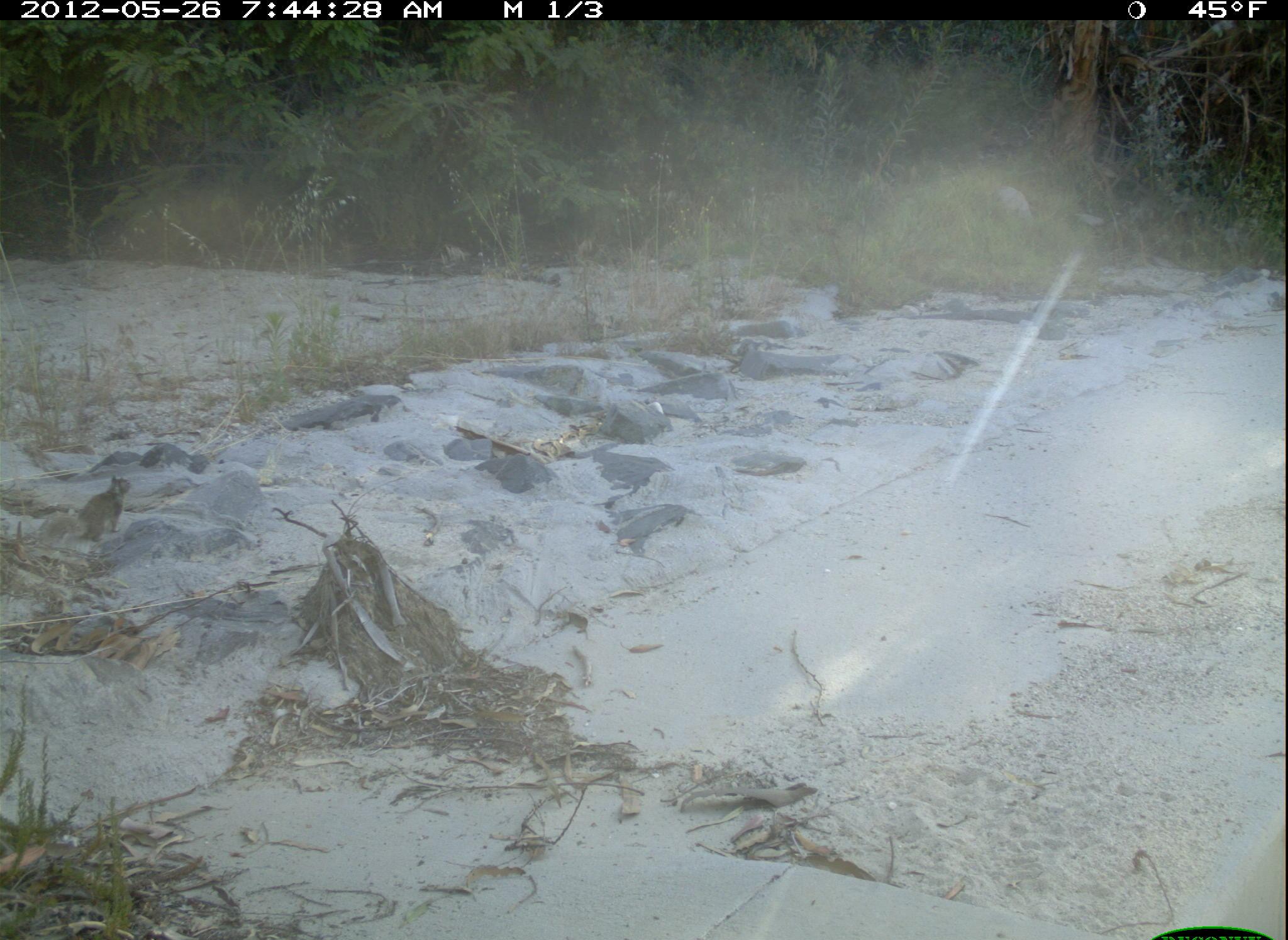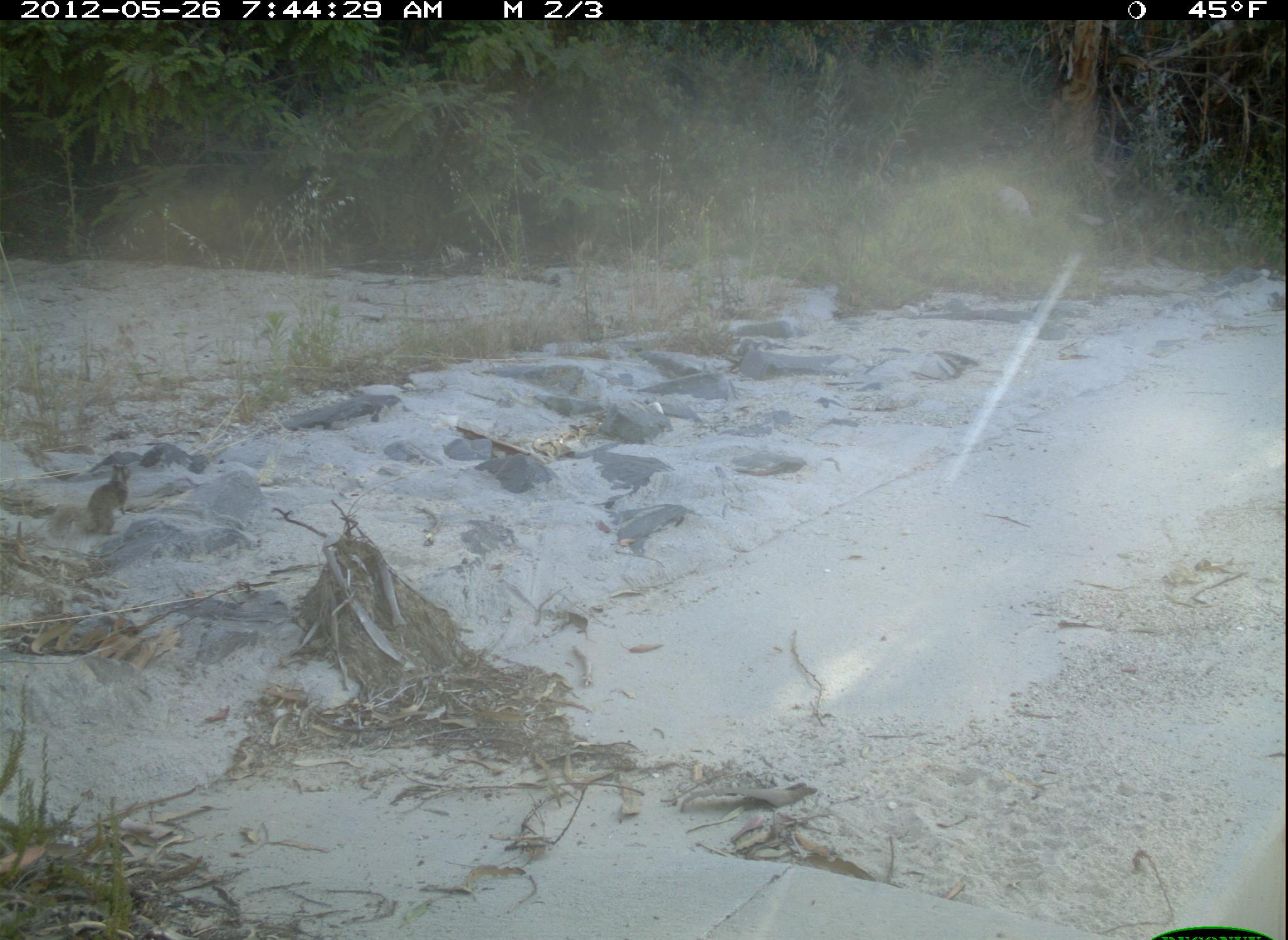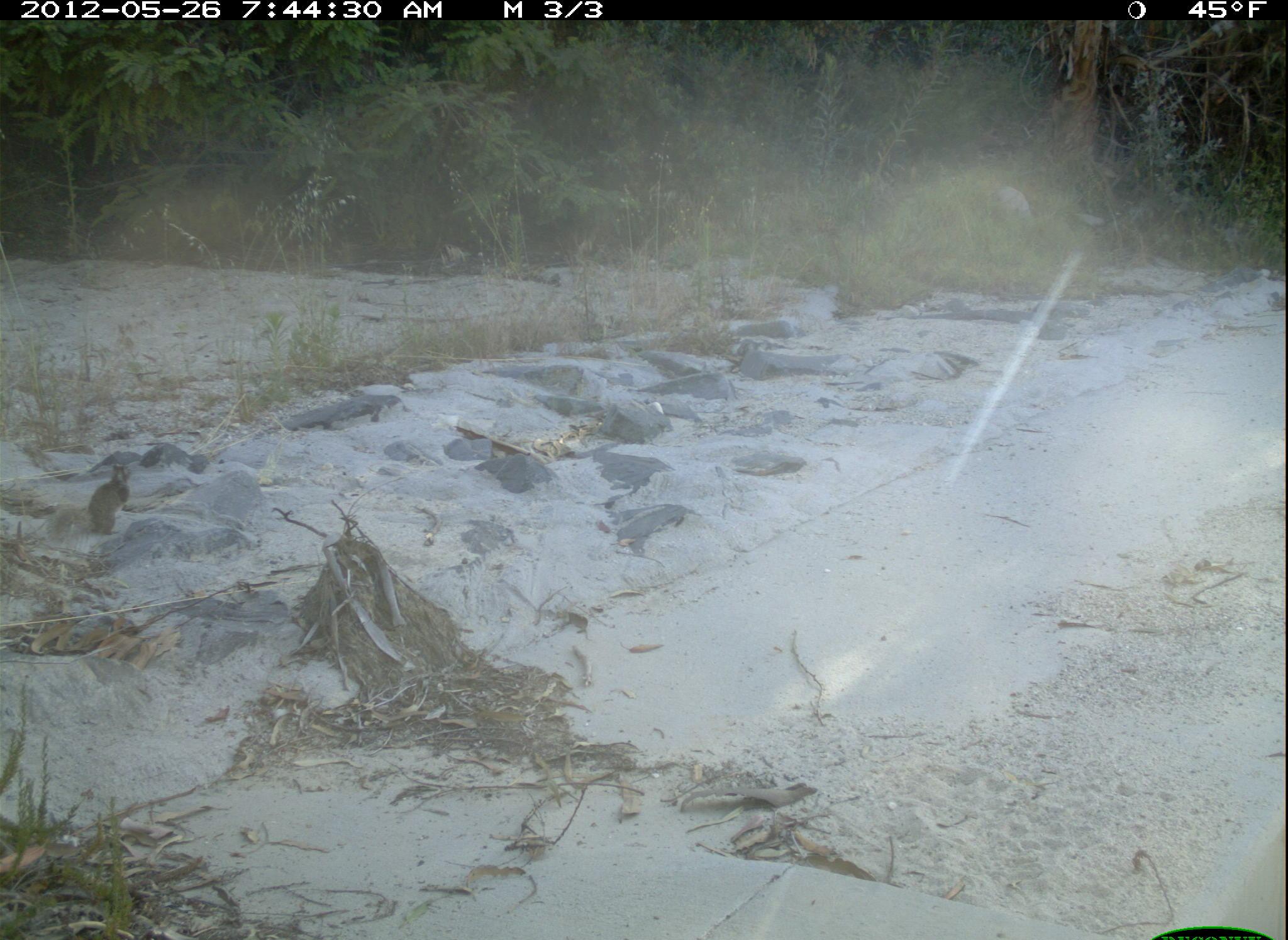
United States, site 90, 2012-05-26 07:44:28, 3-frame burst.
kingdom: Animalia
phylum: Chordata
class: Mammalia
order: Rodentia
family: Sciuridae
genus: Sciurus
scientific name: Sciurus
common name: squirrel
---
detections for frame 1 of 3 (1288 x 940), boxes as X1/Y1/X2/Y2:
squirrel: 71/461/143/559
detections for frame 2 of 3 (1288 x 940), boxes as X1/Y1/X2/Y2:
squirrel: 47/457/138/548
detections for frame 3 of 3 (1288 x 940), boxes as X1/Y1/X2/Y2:
squirrel: 40/448/142/559